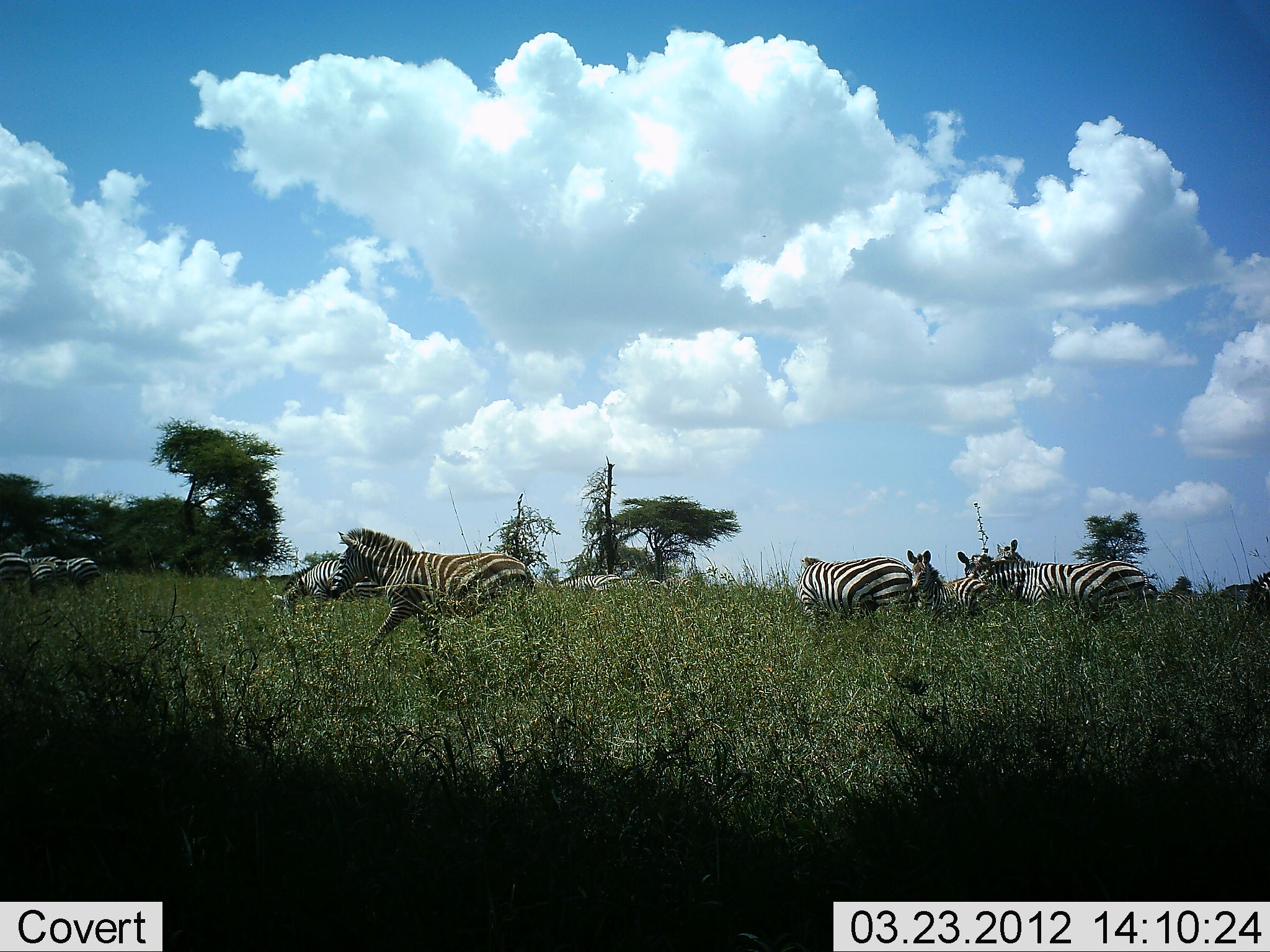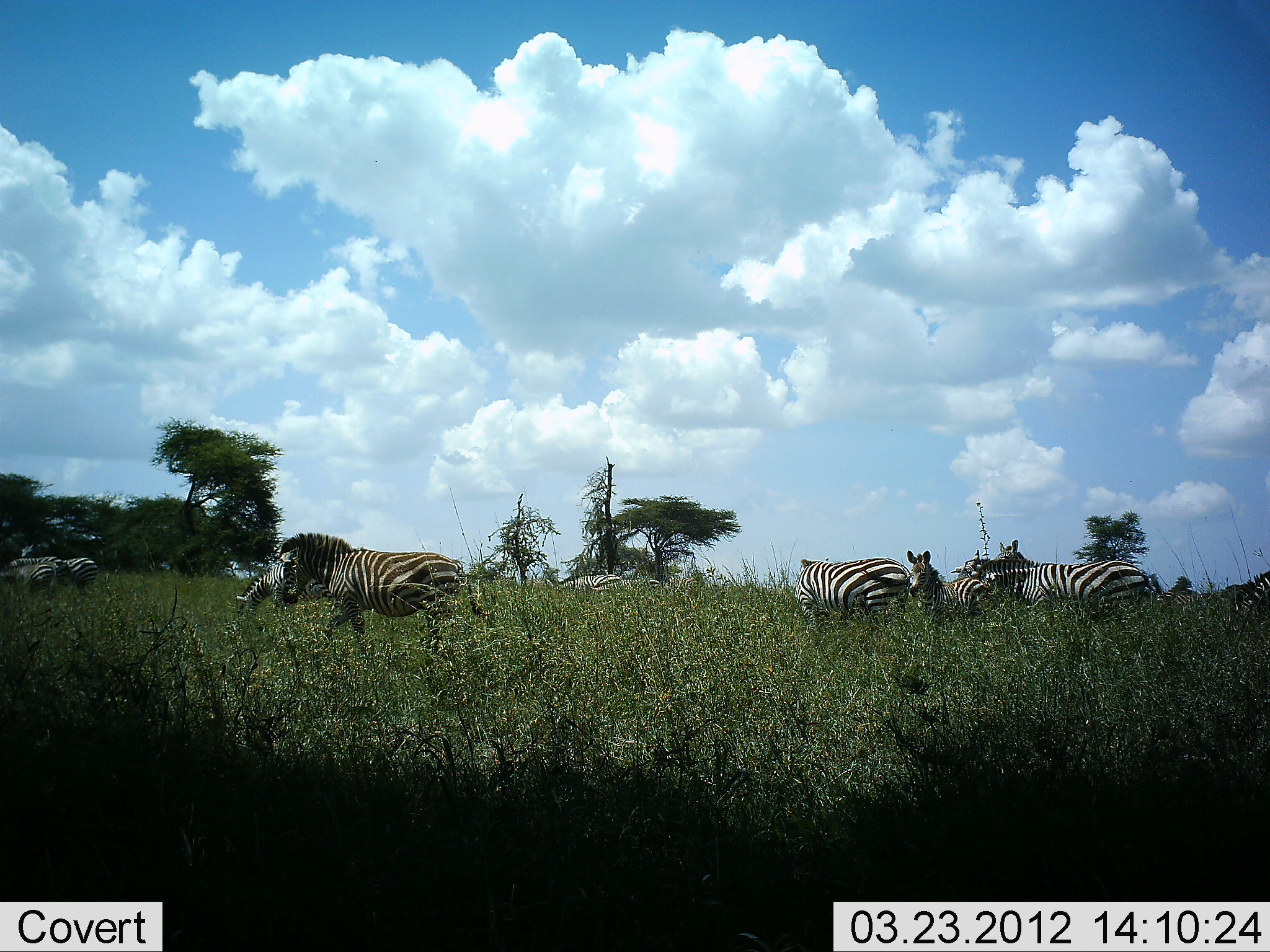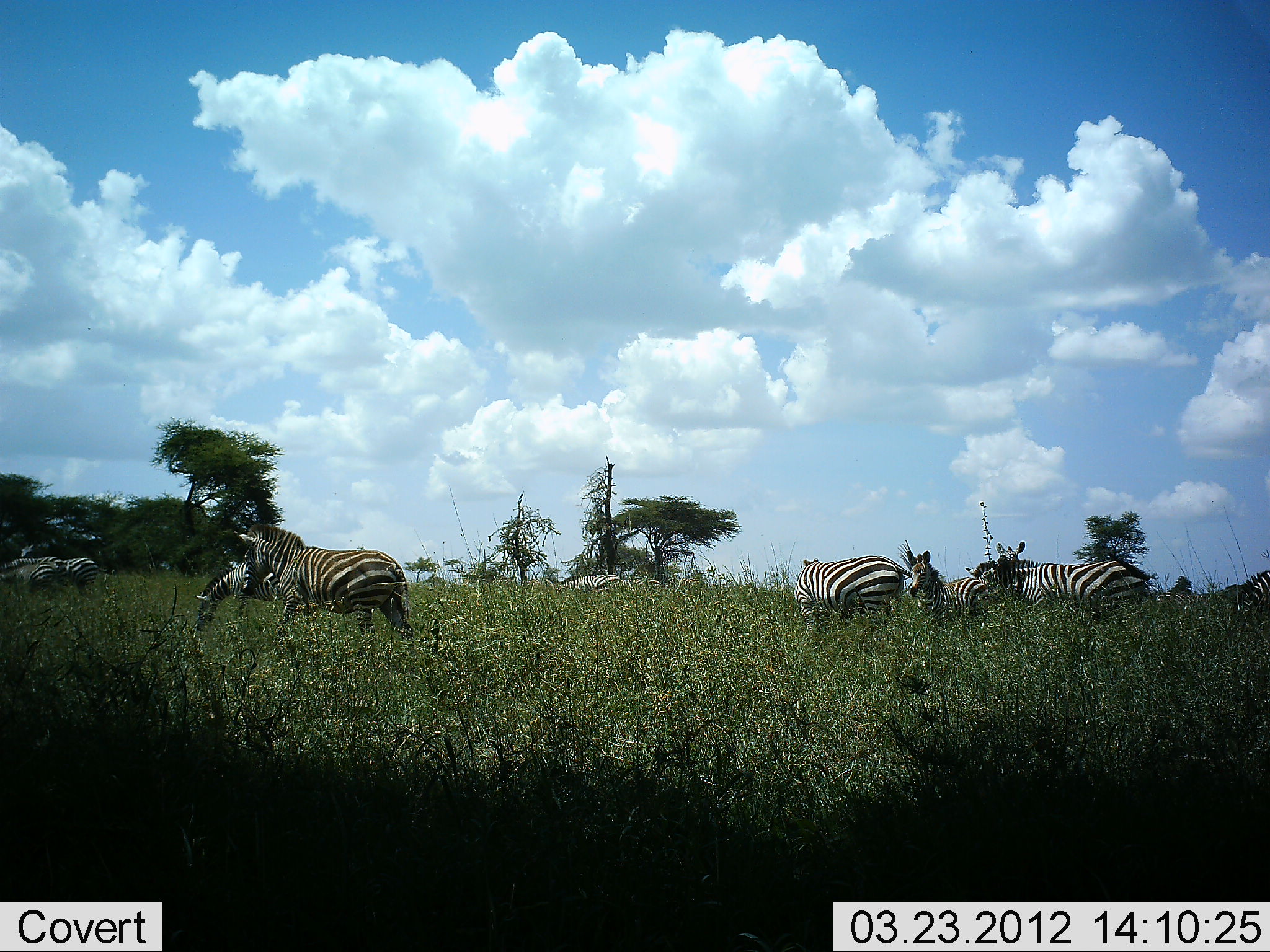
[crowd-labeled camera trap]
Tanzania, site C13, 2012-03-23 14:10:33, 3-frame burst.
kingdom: Animalia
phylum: Chordata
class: Mammalia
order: Perissodactyla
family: Equidae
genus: Equus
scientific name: Equus quagga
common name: plains zebra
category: zebra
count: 10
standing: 70%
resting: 0%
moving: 78%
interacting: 13%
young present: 0%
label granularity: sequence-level